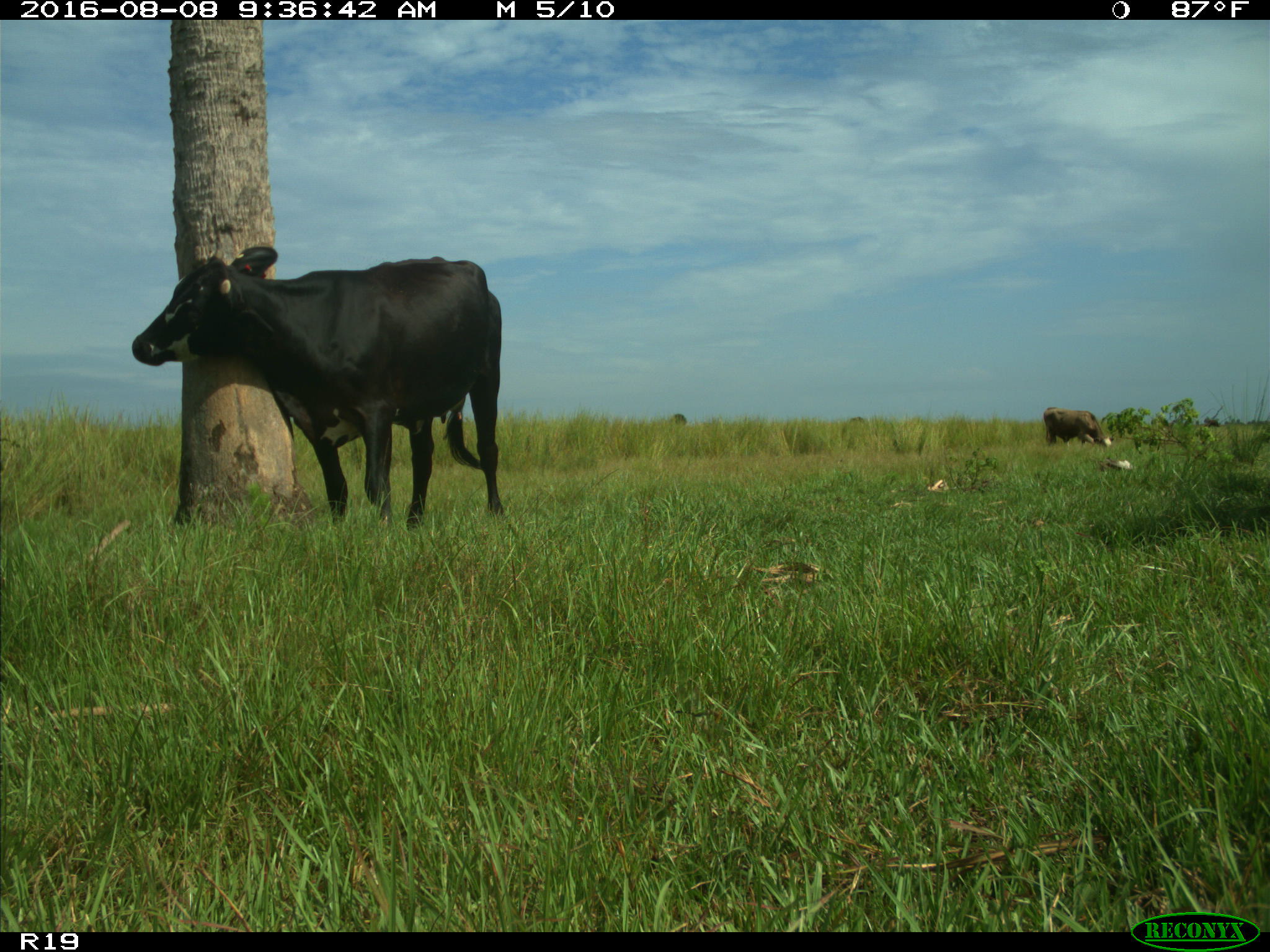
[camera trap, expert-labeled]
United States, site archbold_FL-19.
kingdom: Animalia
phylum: Chordata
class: Mammalia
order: Artiodactyla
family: Bovidae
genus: Bos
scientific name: Bos taurus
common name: domestic cow